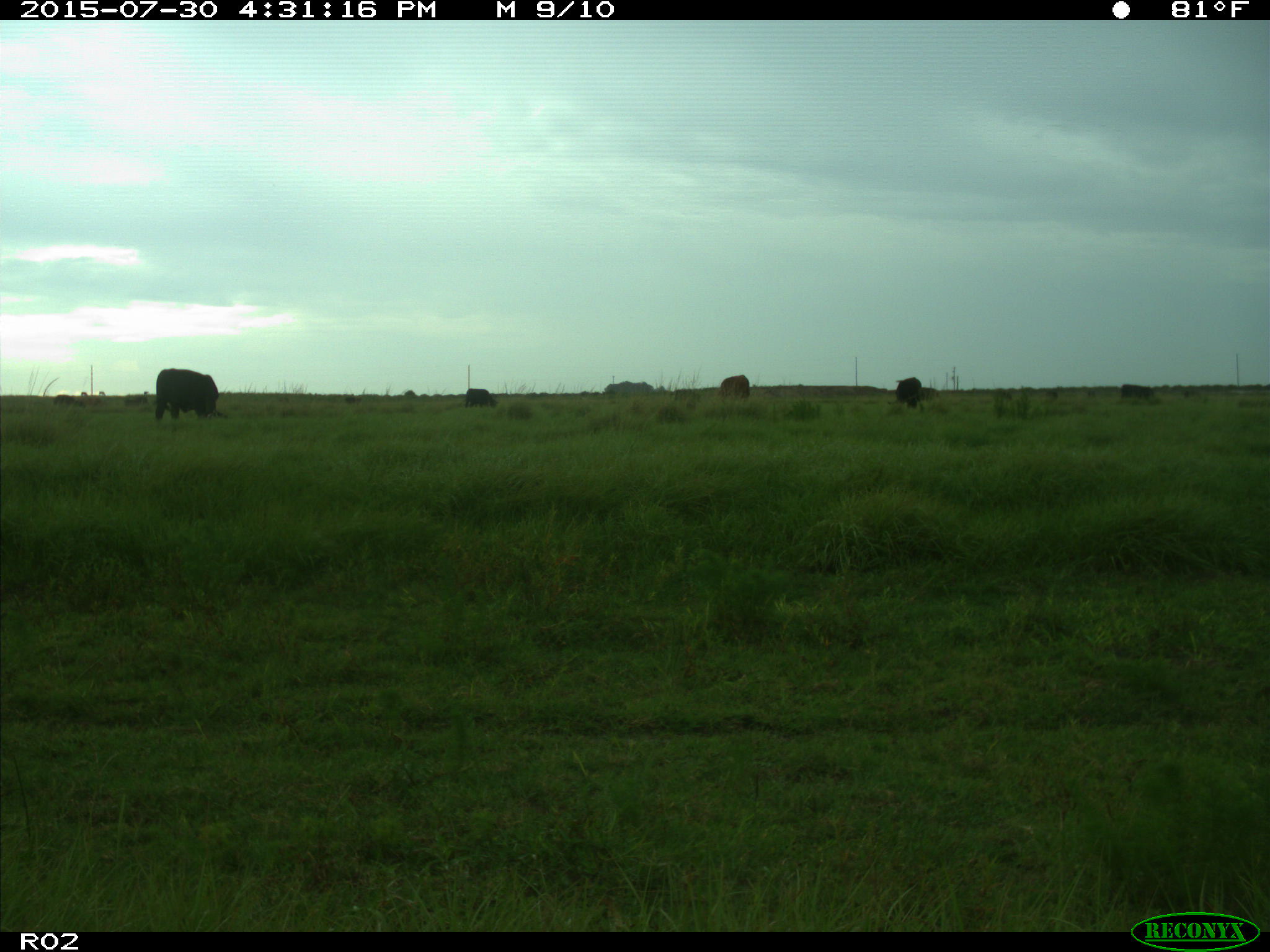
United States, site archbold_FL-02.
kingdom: Animalia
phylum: Chordata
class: Mammalia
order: Artiodactyla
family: Bovidae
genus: Bos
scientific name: Bos taurus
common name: domestic cow